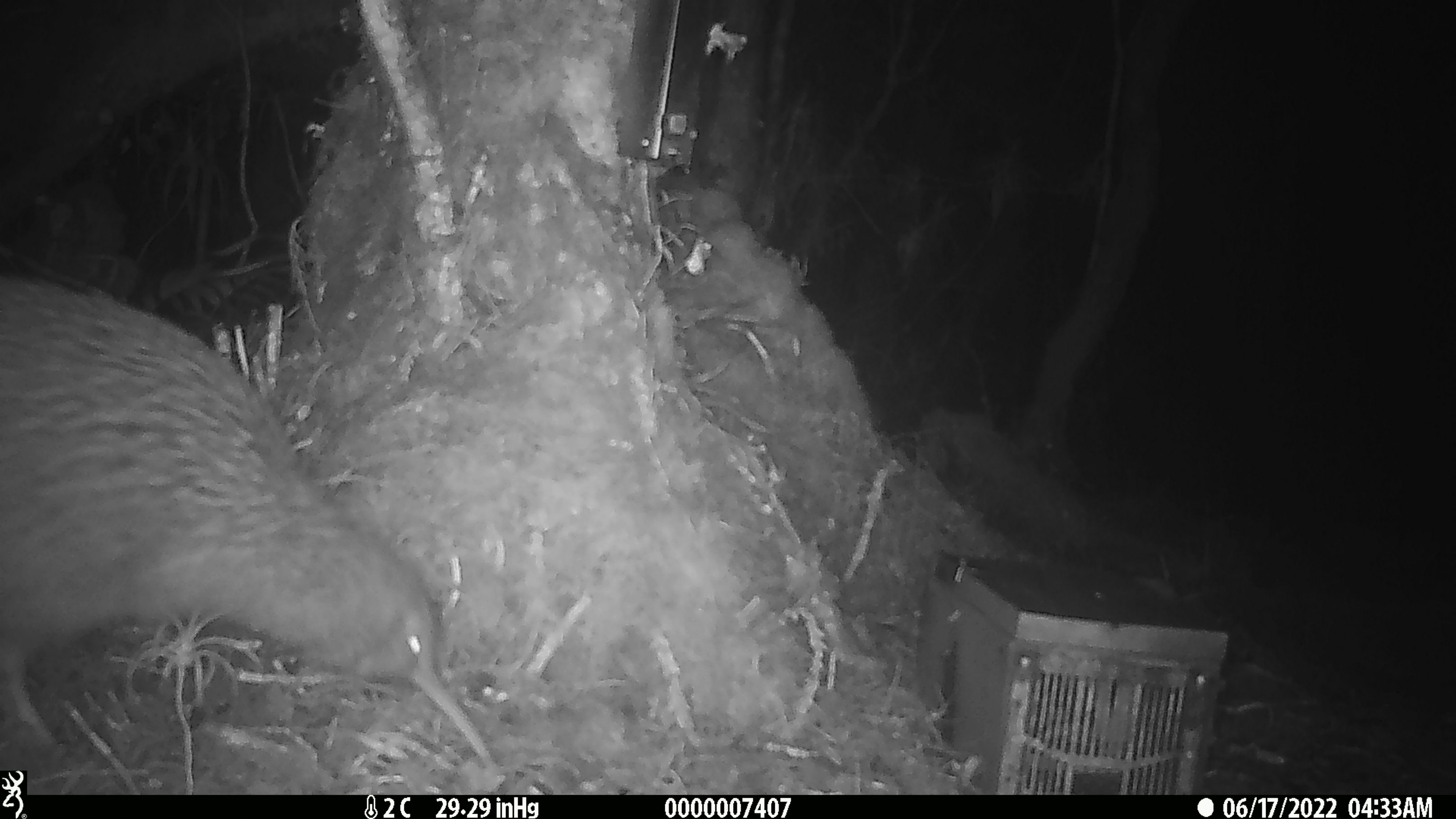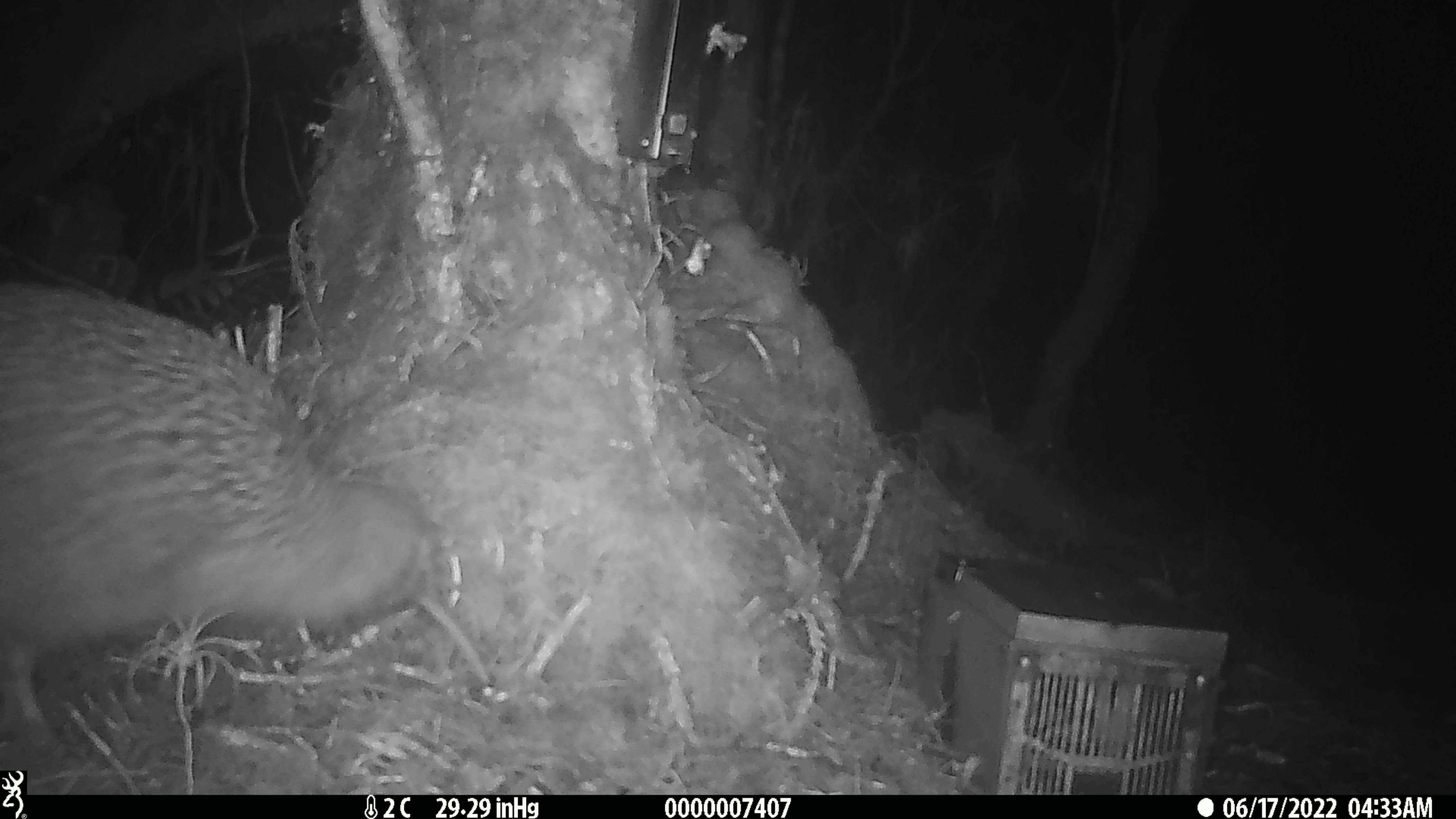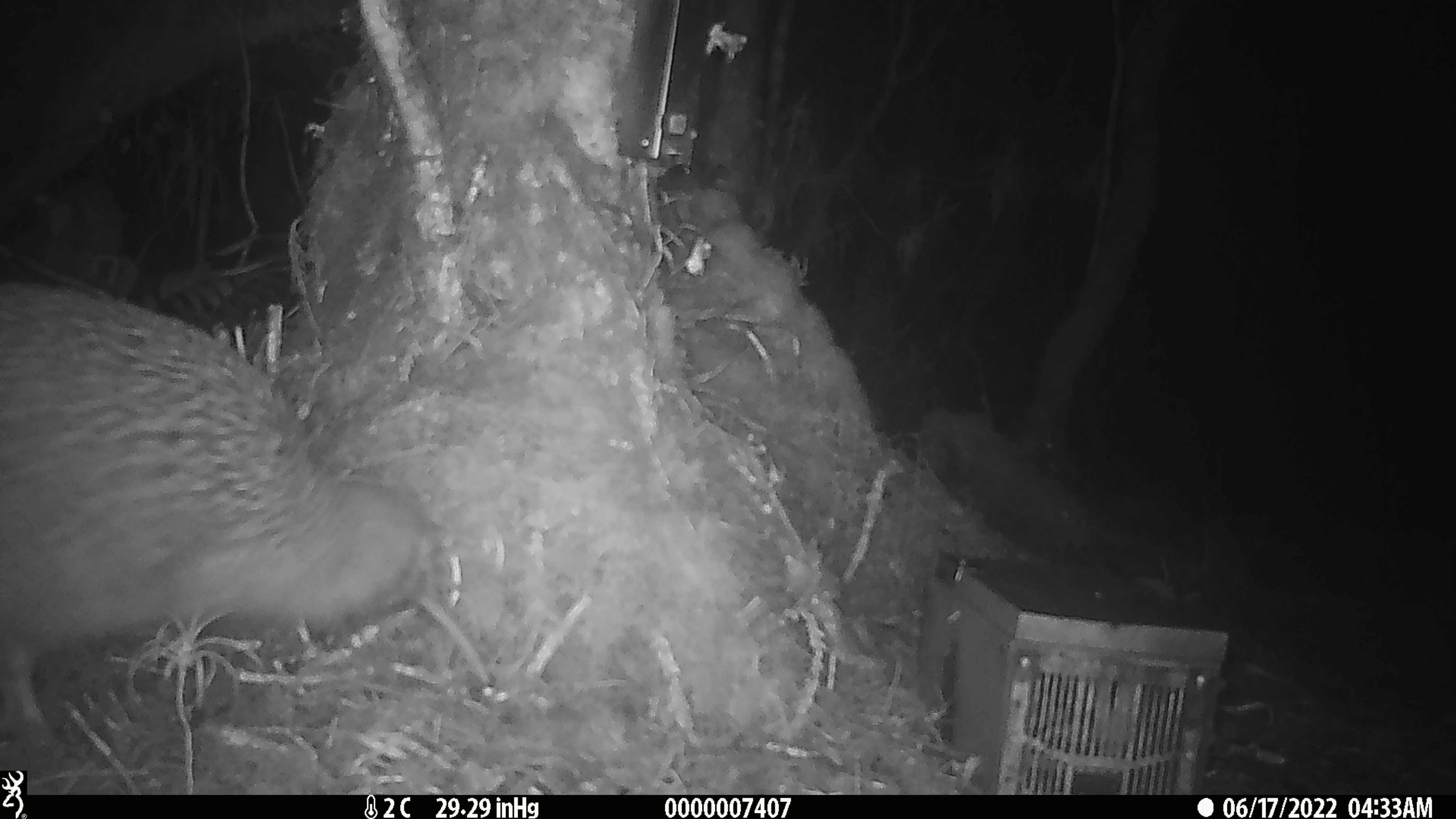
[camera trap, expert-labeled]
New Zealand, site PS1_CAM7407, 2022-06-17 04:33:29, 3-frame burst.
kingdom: Animalia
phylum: Chordata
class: Aves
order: Apterygiformes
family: Apterygidae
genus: Apteryx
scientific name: Apteryx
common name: kiwi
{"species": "kiwi (Apteryx)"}